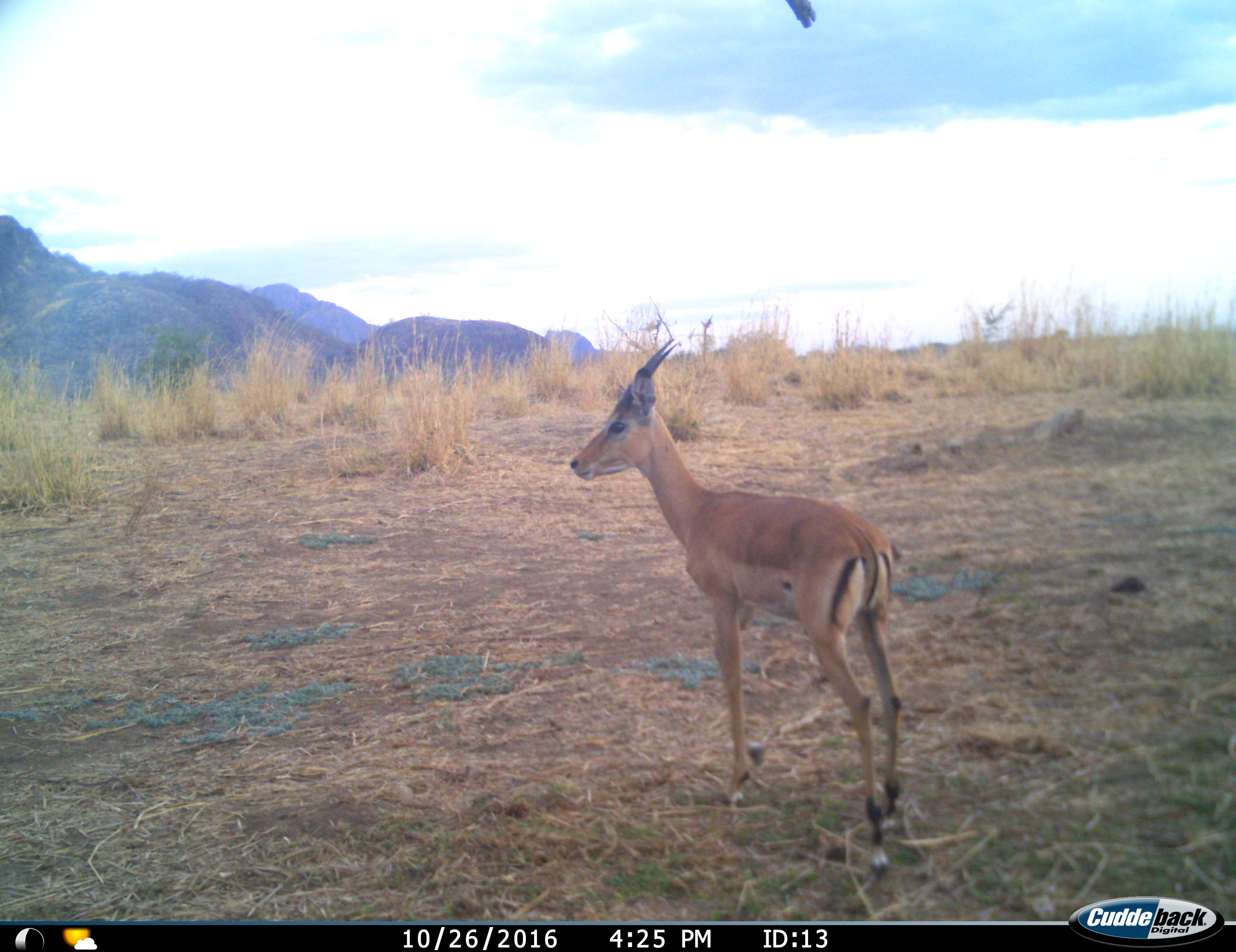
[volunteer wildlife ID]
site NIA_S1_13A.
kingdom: Animalia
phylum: Chordata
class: Mammalia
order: Artiodactyla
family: Bovidae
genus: Aepyceros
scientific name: Aepyceros melampus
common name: impala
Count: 1.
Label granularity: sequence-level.